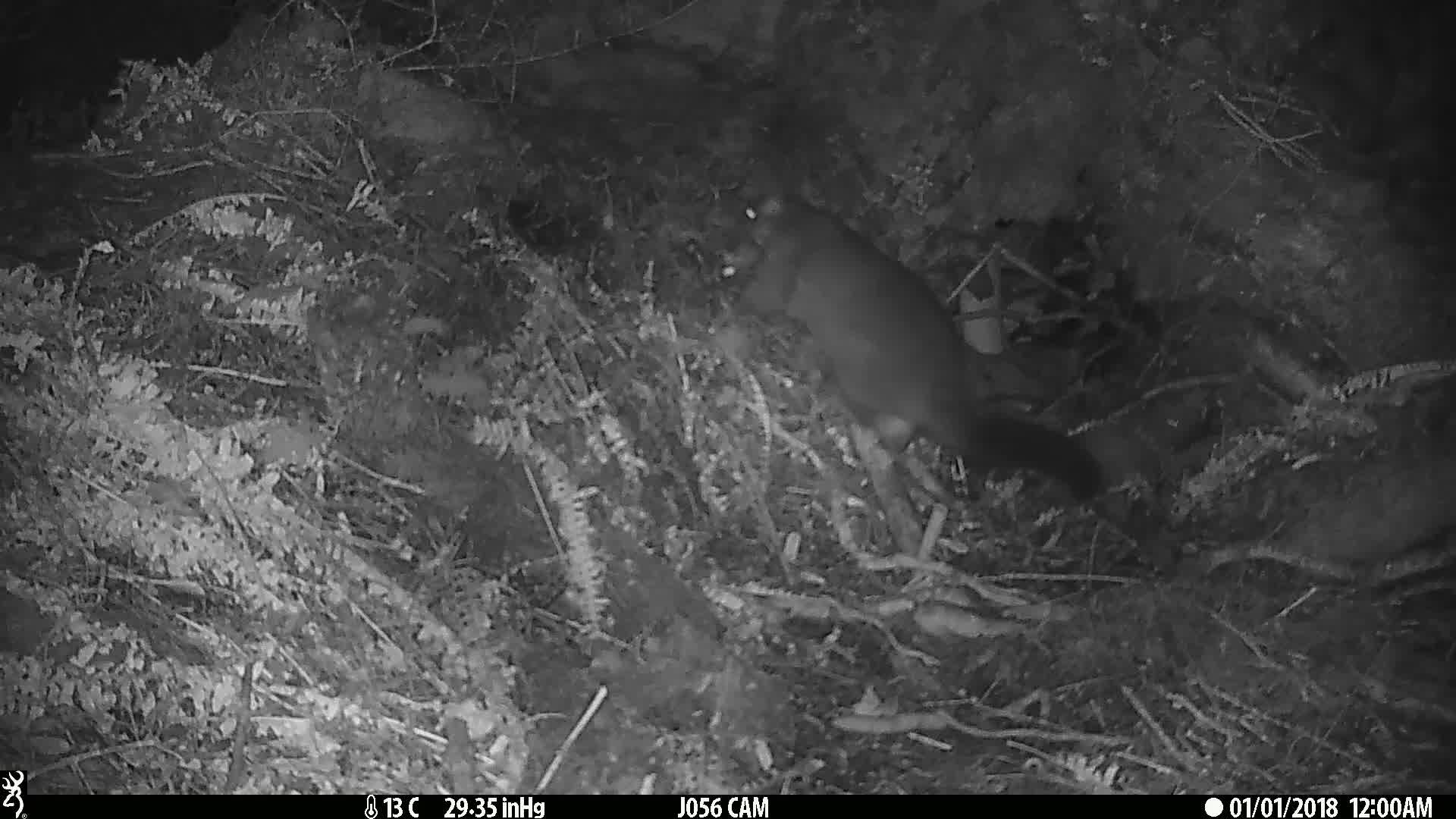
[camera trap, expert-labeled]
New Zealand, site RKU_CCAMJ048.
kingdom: Animalia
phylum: Chordata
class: Mammalia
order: Diprotodontia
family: Phalangeridae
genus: Trichosurus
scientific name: Trichosurus vulpecula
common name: common brushtail possum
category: possum